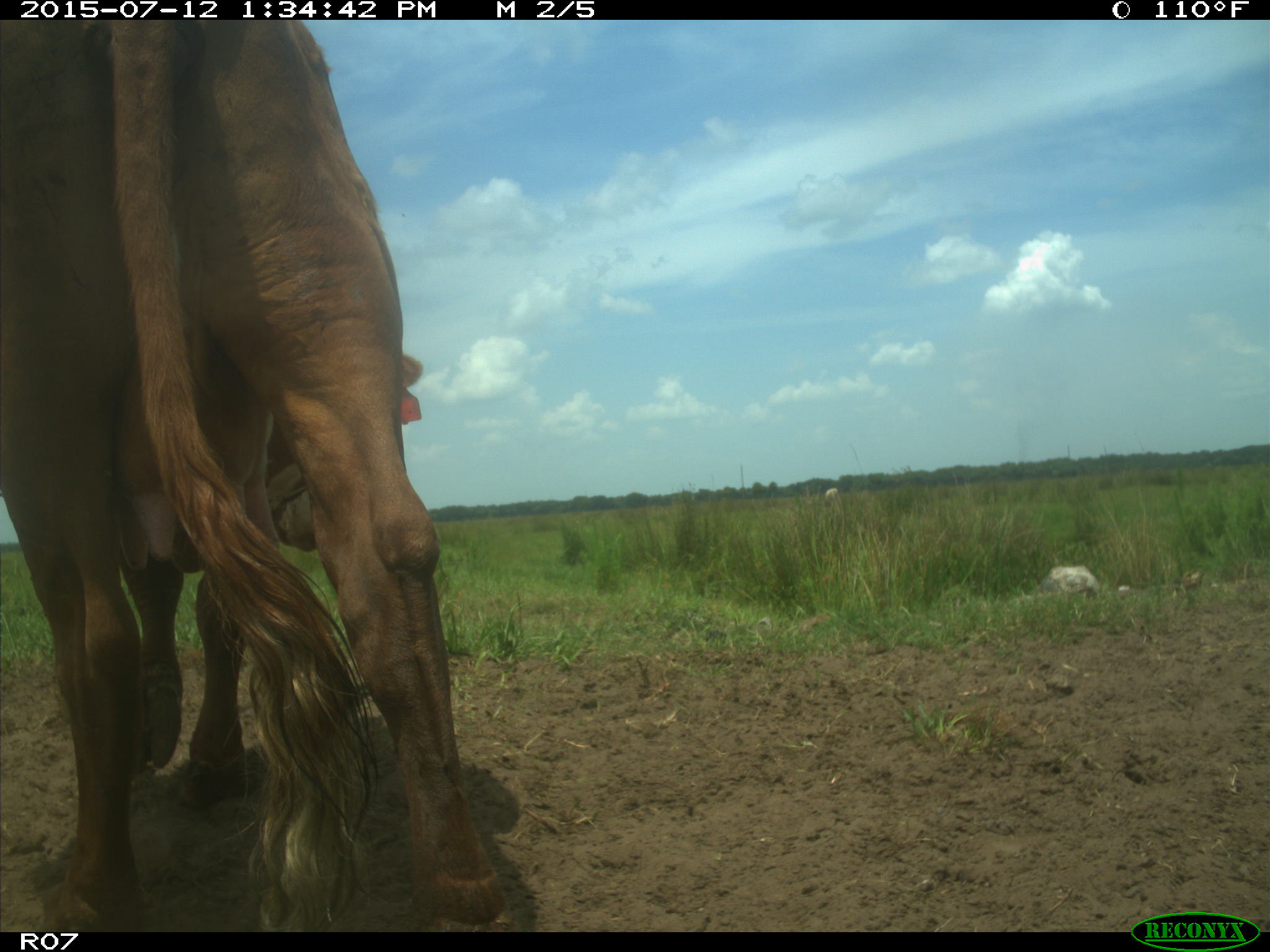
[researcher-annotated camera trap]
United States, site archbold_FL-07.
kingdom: Animalia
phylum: Chordata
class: Mammalia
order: Artiodactyla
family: Bovidae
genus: Bos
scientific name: Bos taurus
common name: domestic cow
Bos taurus (domestic cow).